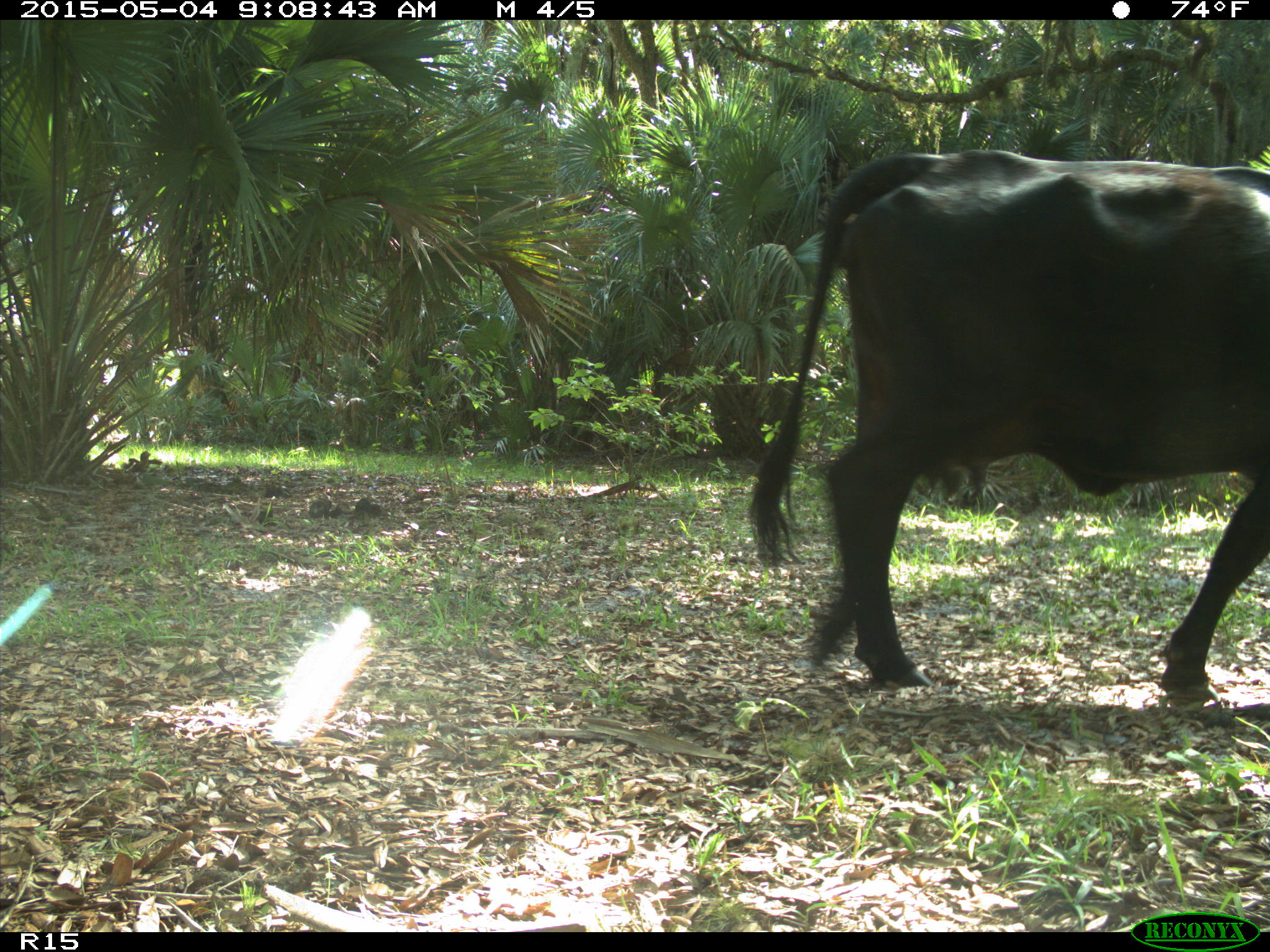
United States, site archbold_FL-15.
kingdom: Animalia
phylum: Chordata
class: Mammalia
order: Artiodactyla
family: Bovidae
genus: Bos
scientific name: Bos taurus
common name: domestic cow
Bos taurus (domestic cow).